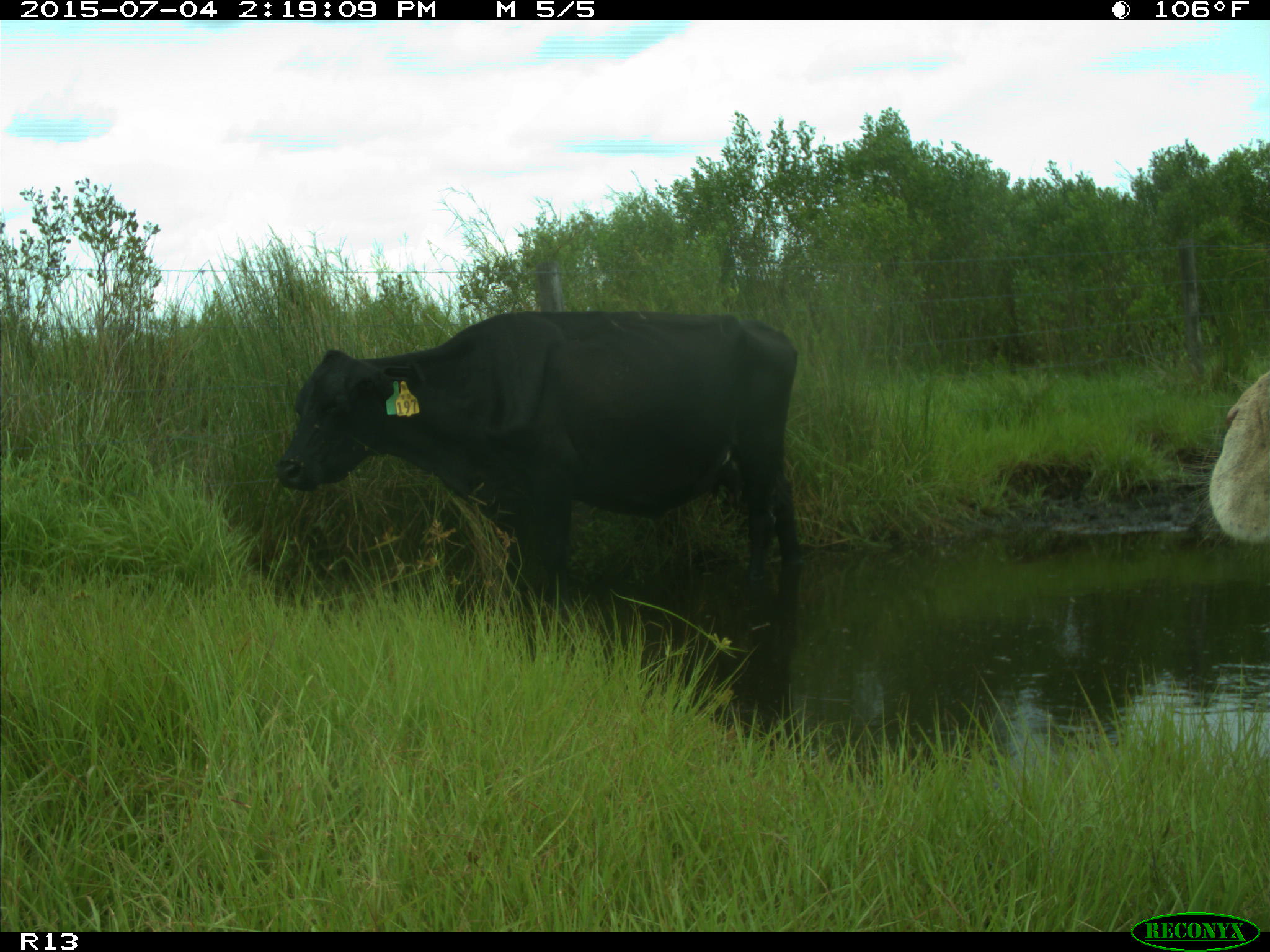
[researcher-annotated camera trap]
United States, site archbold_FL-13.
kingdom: Animalia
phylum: Chordata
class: Mammalia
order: Artiodactyla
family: Bovidae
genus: Bos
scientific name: Bos taurus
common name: domestic cow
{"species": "Bos taurus (domestic cow)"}